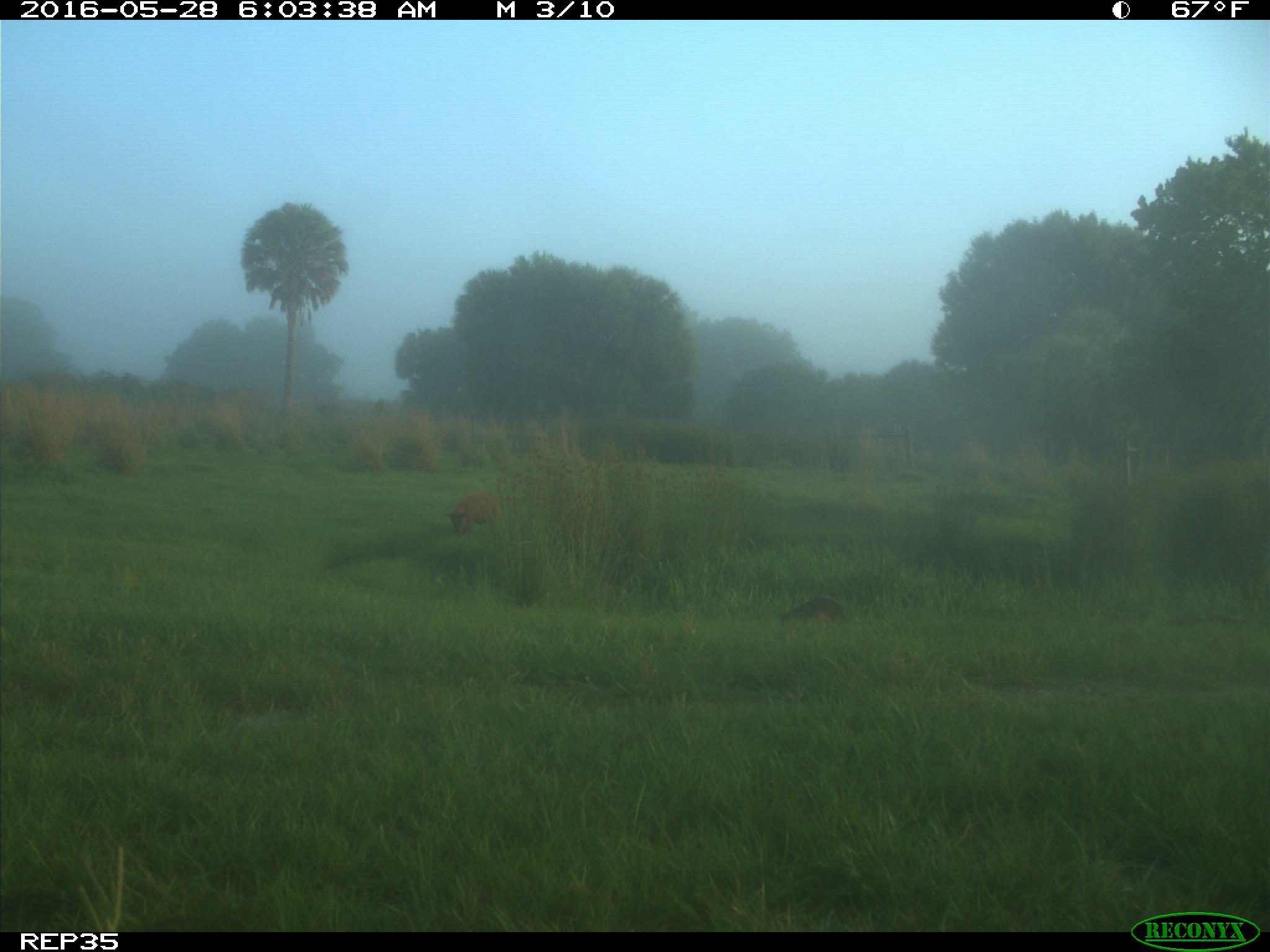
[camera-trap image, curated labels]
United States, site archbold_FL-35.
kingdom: Animalia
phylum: Chordata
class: Mammalia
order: Artiodactyla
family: Suidae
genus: Sus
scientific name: Sus scrofa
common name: wild boar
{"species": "Sus scrofa (wild boar)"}